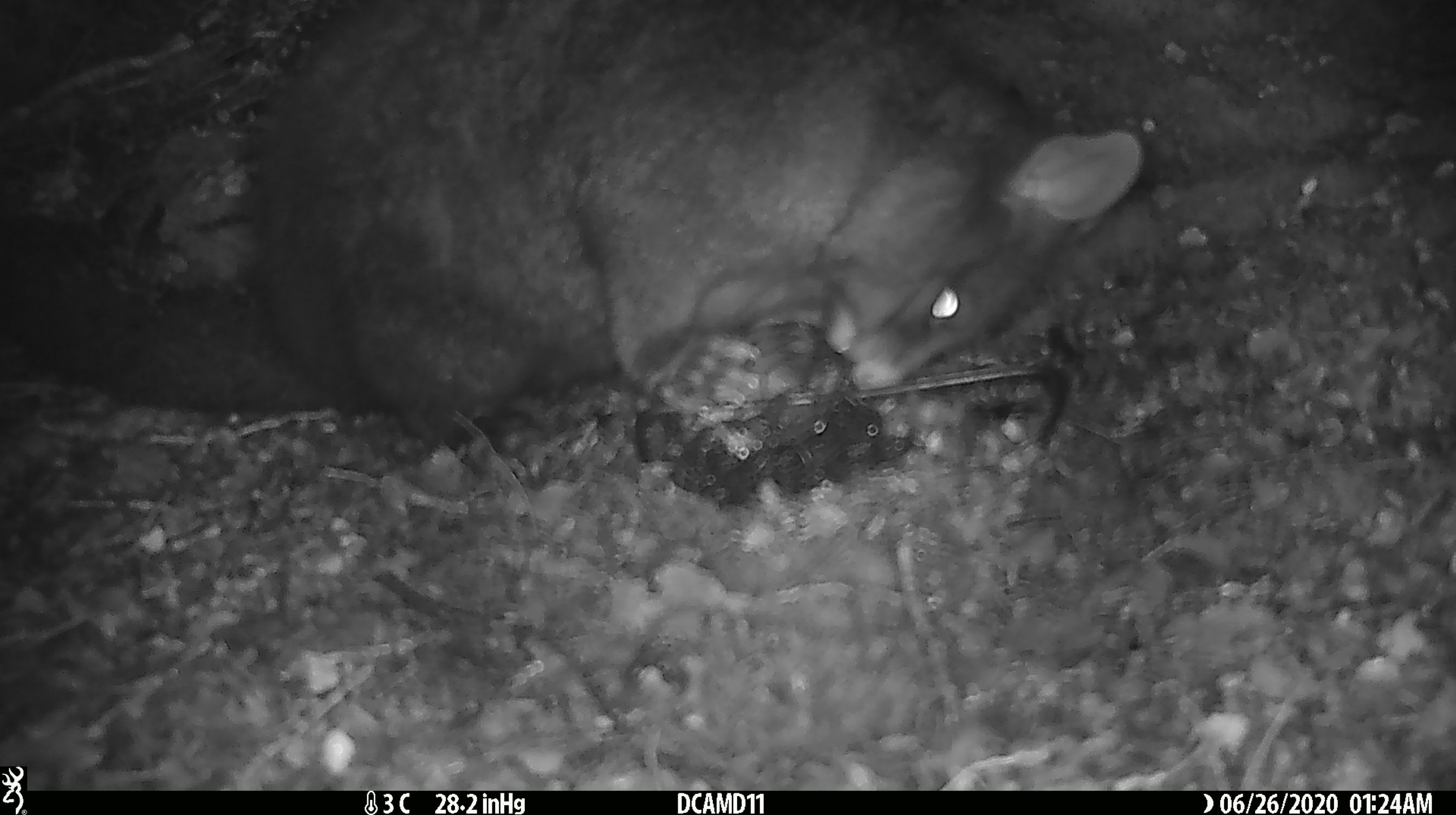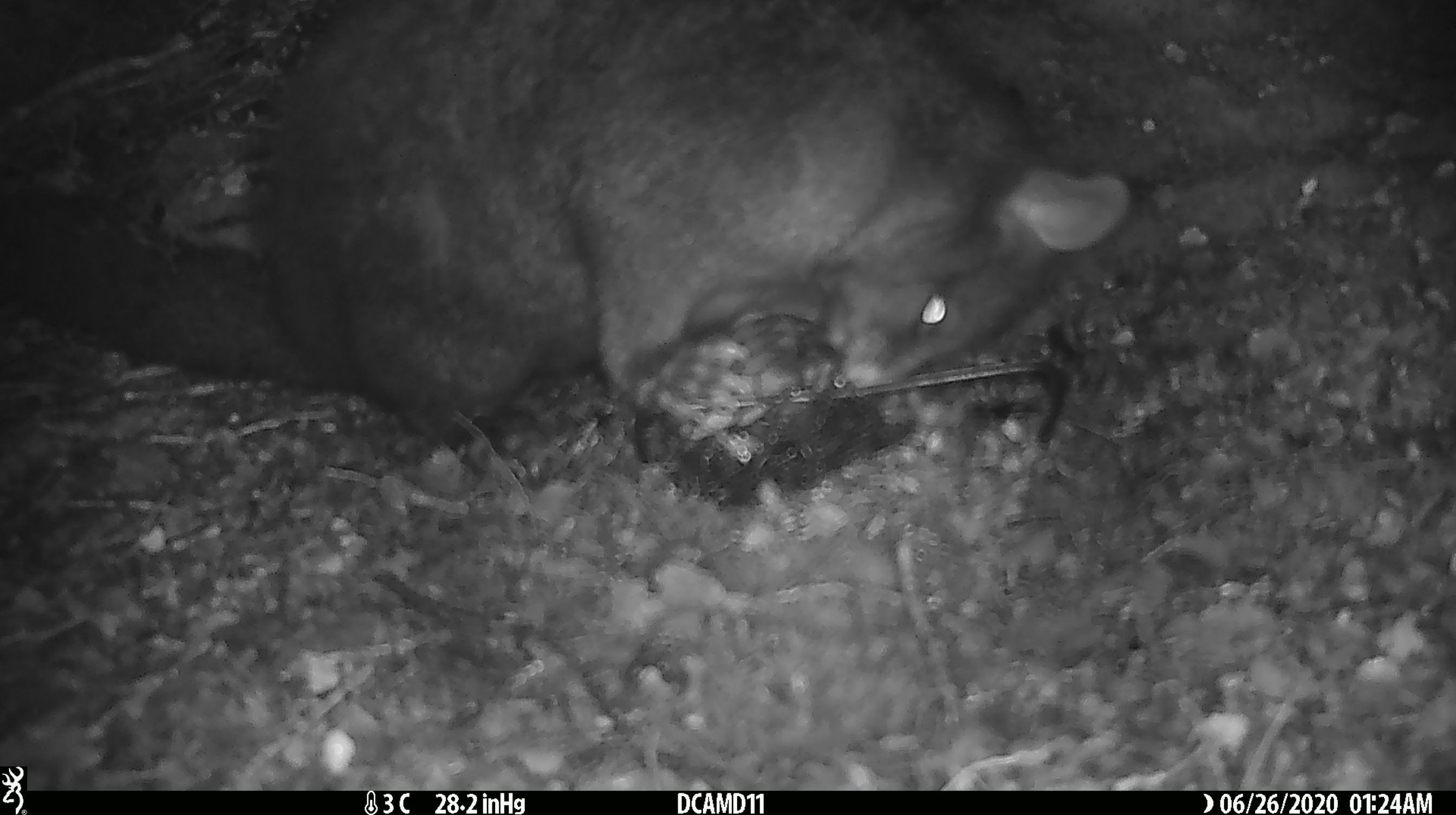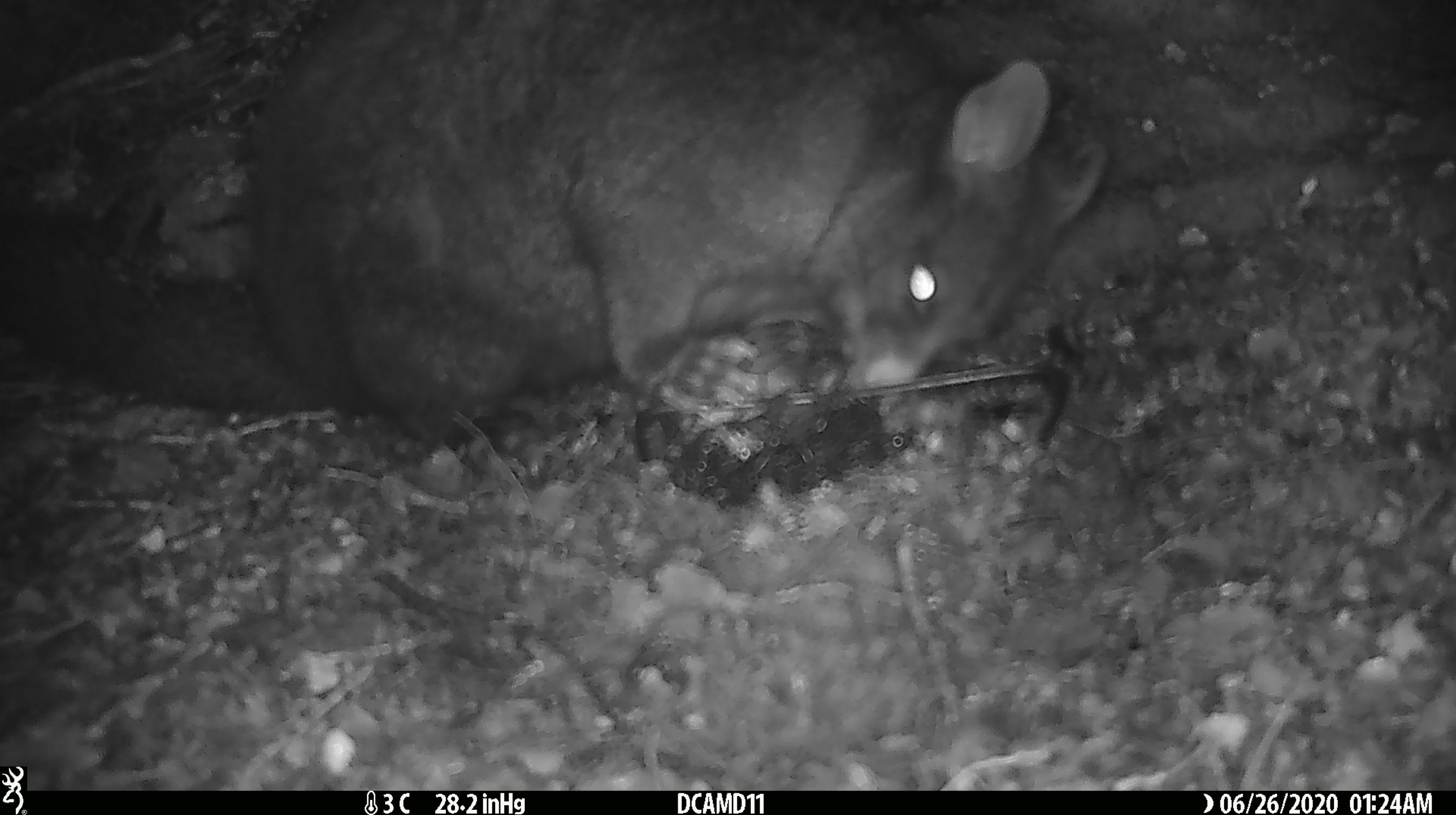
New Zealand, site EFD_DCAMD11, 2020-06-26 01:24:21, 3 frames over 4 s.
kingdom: Animalia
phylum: Chordata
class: Mammalia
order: Diprotodontia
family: Phalangeridae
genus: Trichosurus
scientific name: Trichosurus vulpecula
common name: common brushtail possum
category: possum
Possum (common brushtail possum) (Trichosurus vulpecula).